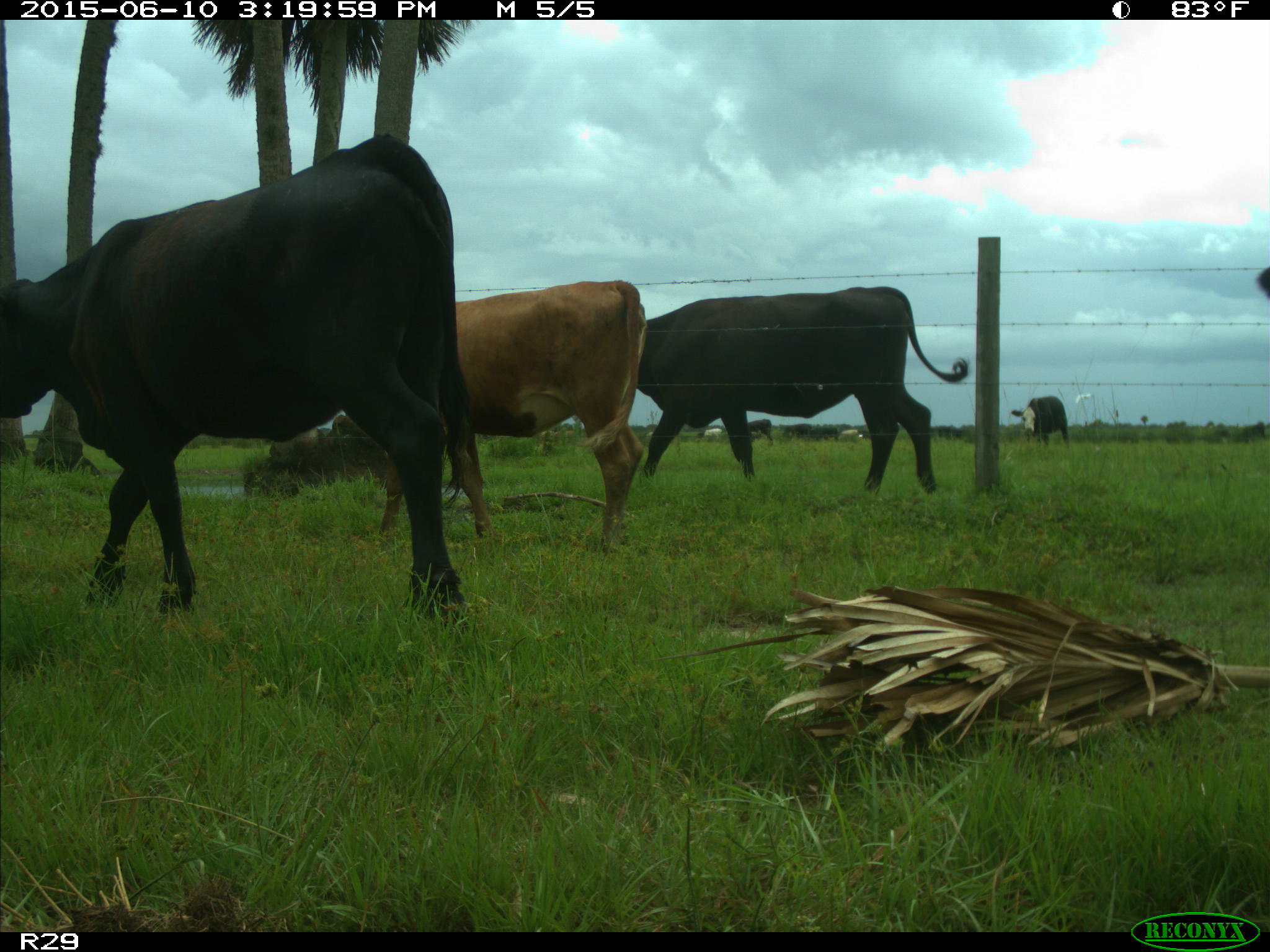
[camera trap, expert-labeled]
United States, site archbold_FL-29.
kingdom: Animalia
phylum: Chordata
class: Mammalia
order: Artiodactyla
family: Bovidae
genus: Bos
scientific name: Bos taurus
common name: domestic cow